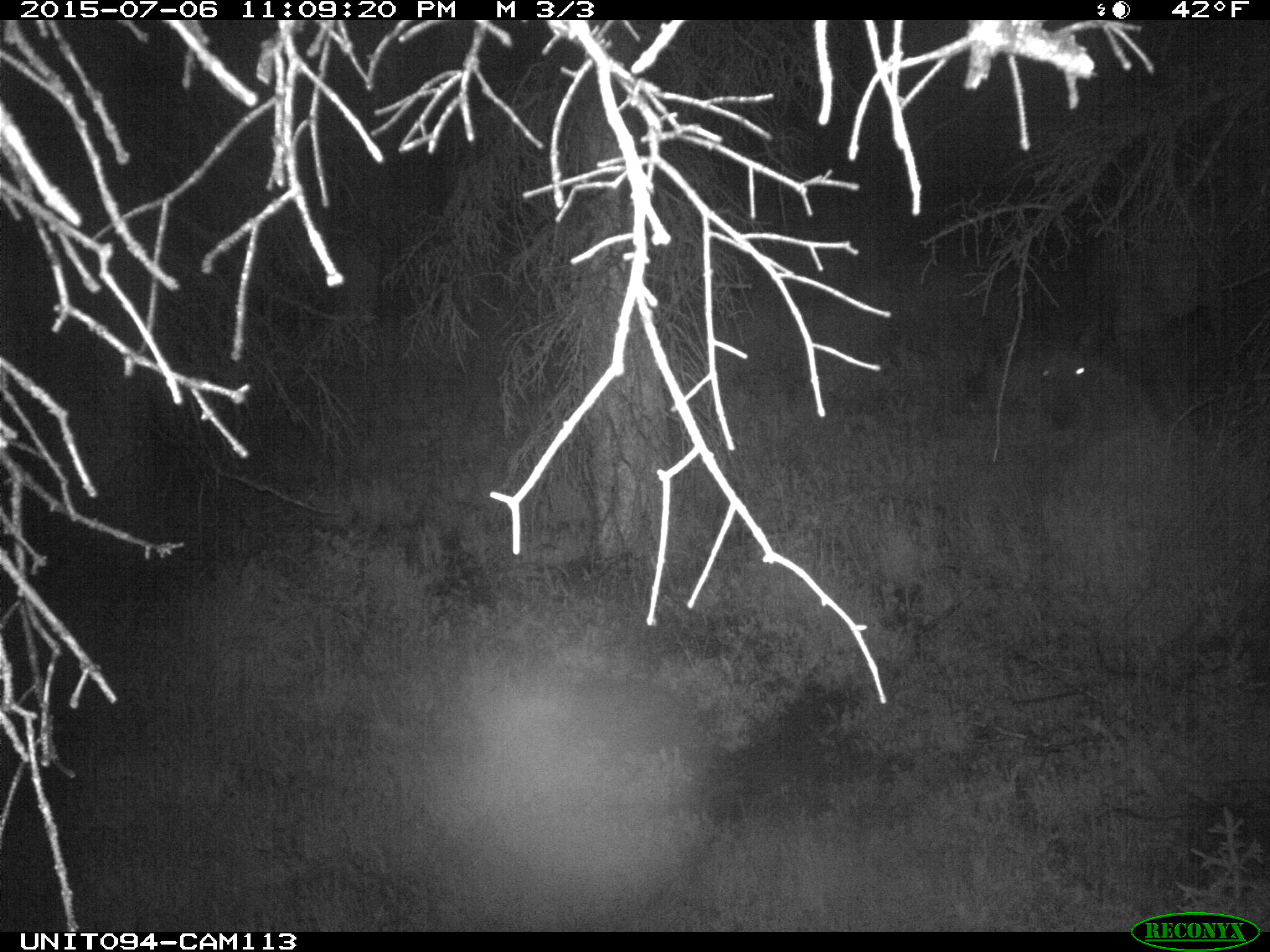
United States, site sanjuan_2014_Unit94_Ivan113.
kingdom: Animalia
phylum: Chordata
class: Mammalia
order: Artiodactyla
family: Cervidae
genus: Cervus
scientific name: Cervus elaphus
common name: red deer